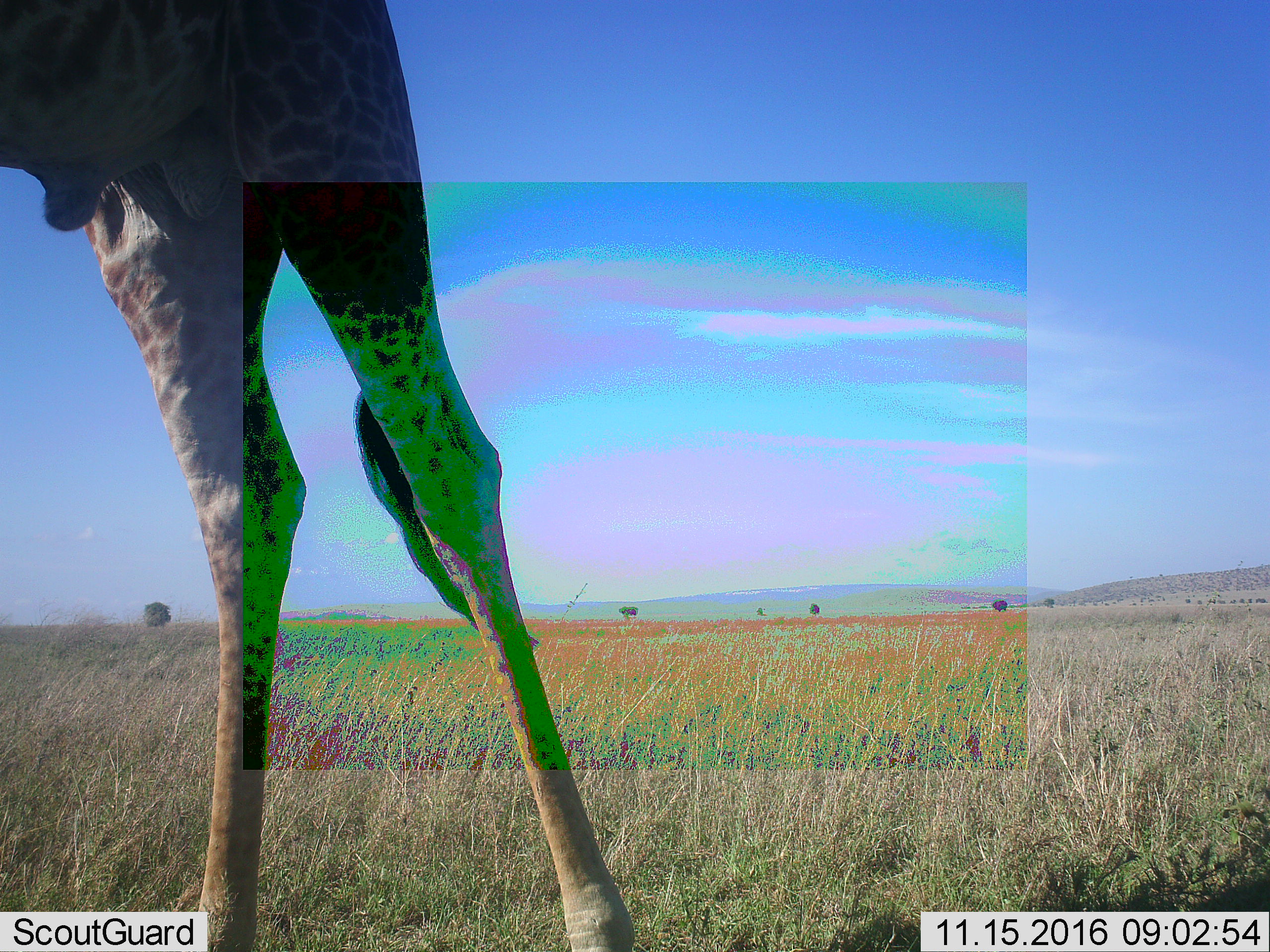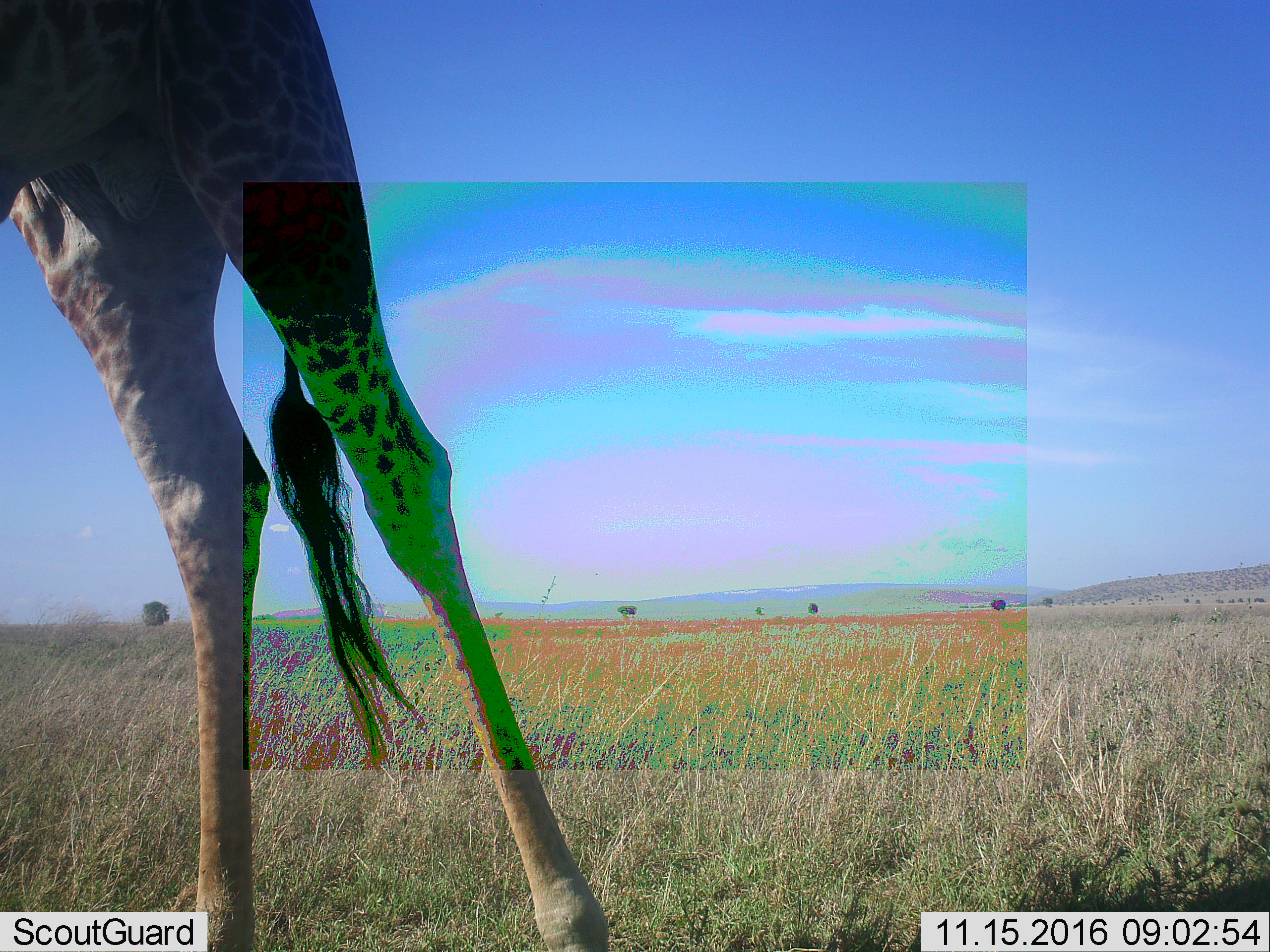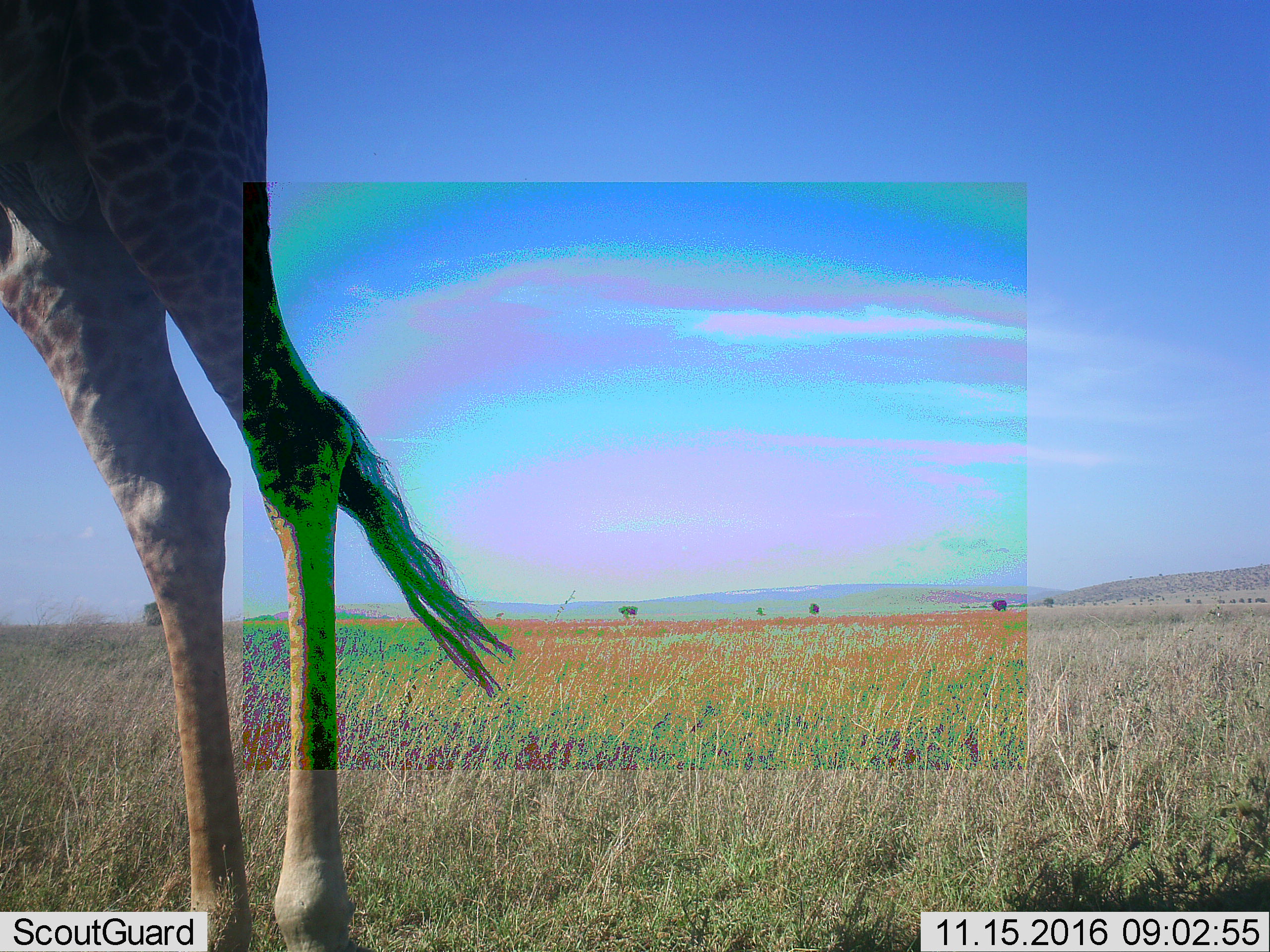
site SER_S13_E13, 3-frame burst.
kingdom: Animalia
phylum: Chordata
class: Mammalia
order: Artiodactyla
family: Giraffidae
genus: Giraffa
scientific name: Giraffa camelopardalis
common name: giraffe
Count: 1.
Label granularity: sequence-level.